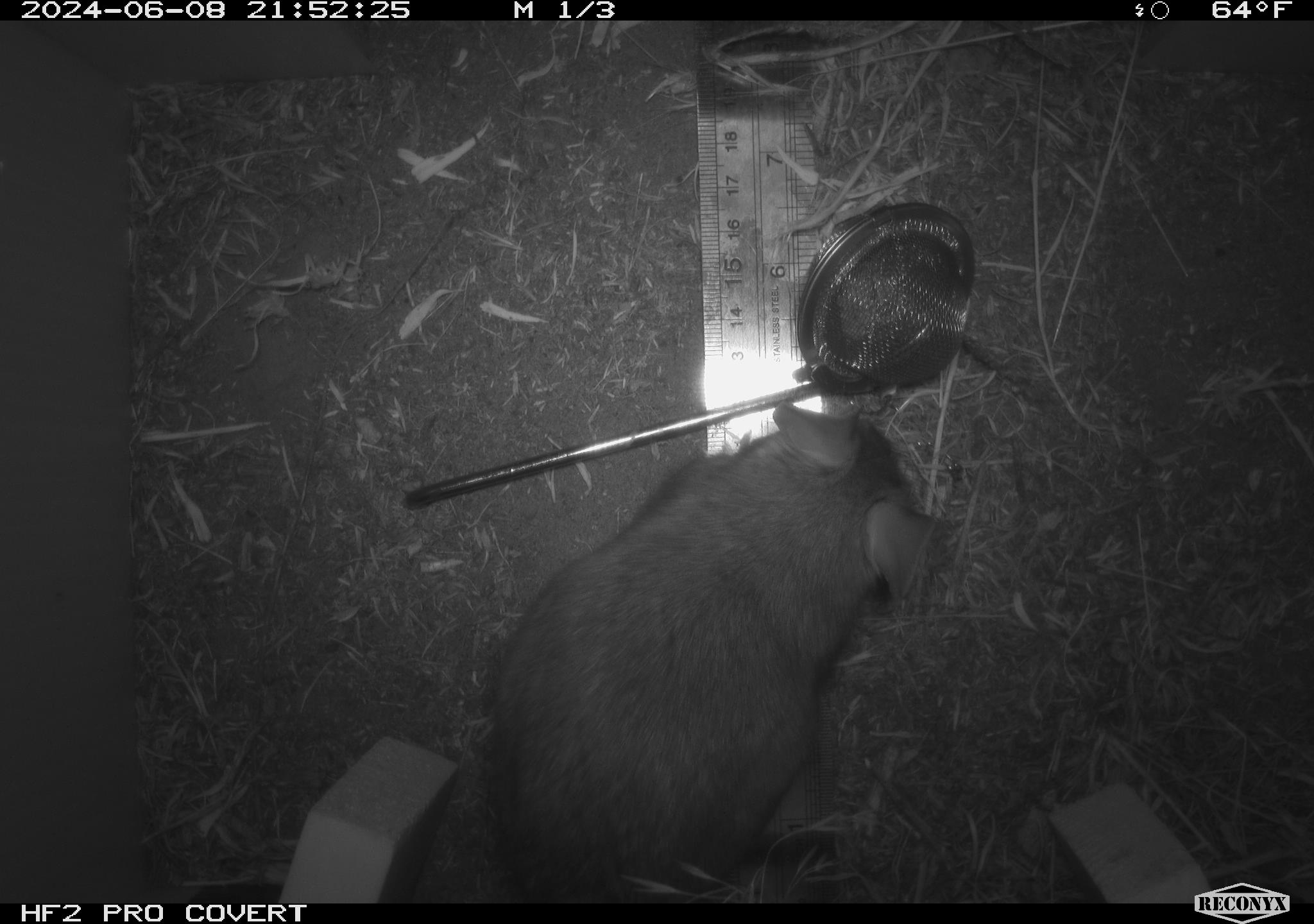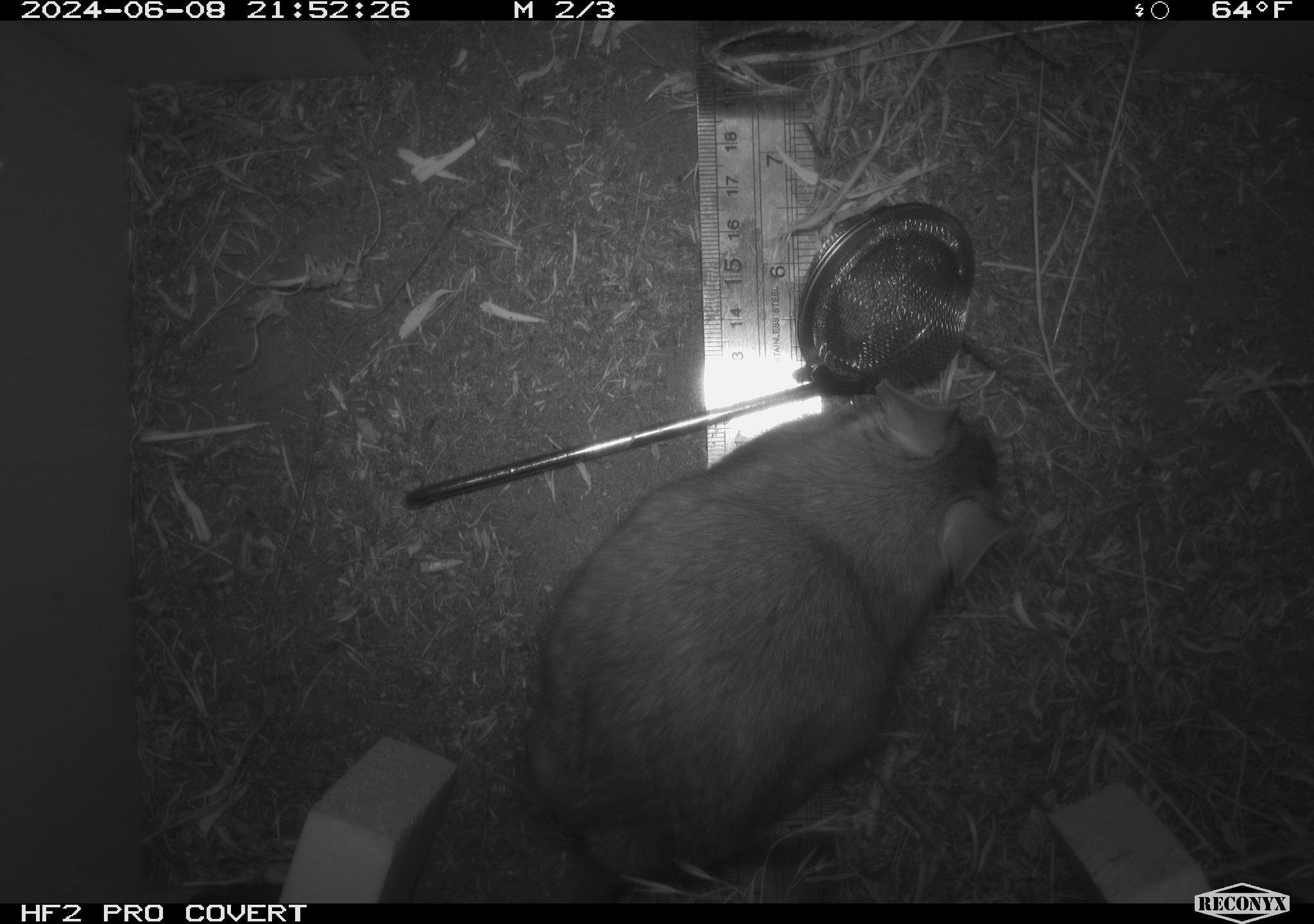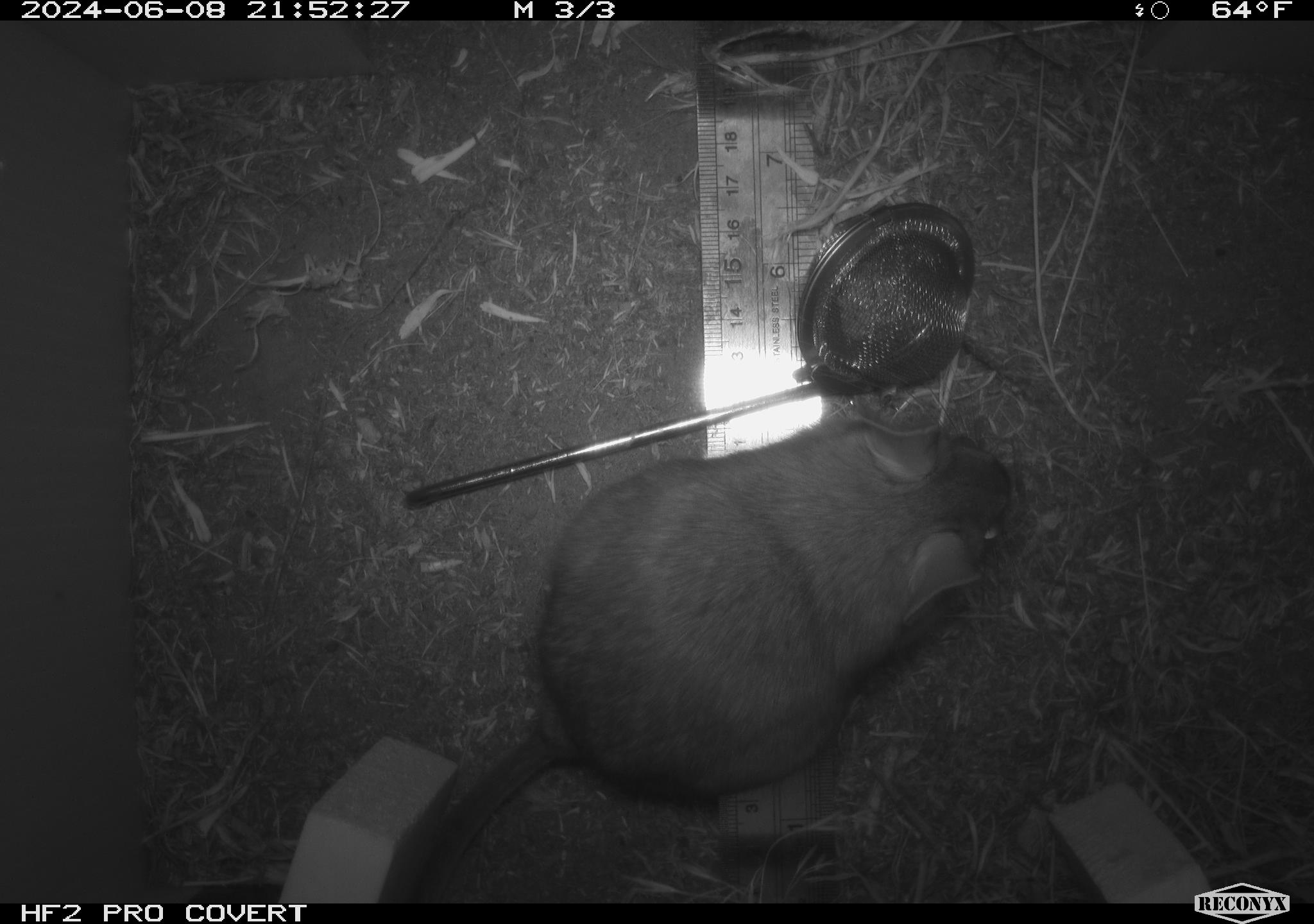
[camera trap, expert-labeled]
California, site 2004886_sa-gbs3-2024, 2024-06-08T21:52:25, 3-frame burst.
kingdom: Animalia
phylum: Chordata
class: Mammalia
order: Rodentia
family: Cricetidae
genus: Neotoma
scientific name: Neotoma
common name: pack rat or woodrat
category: neotoma species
Neotoma species (pack rat or woodrat) (Neotoma).